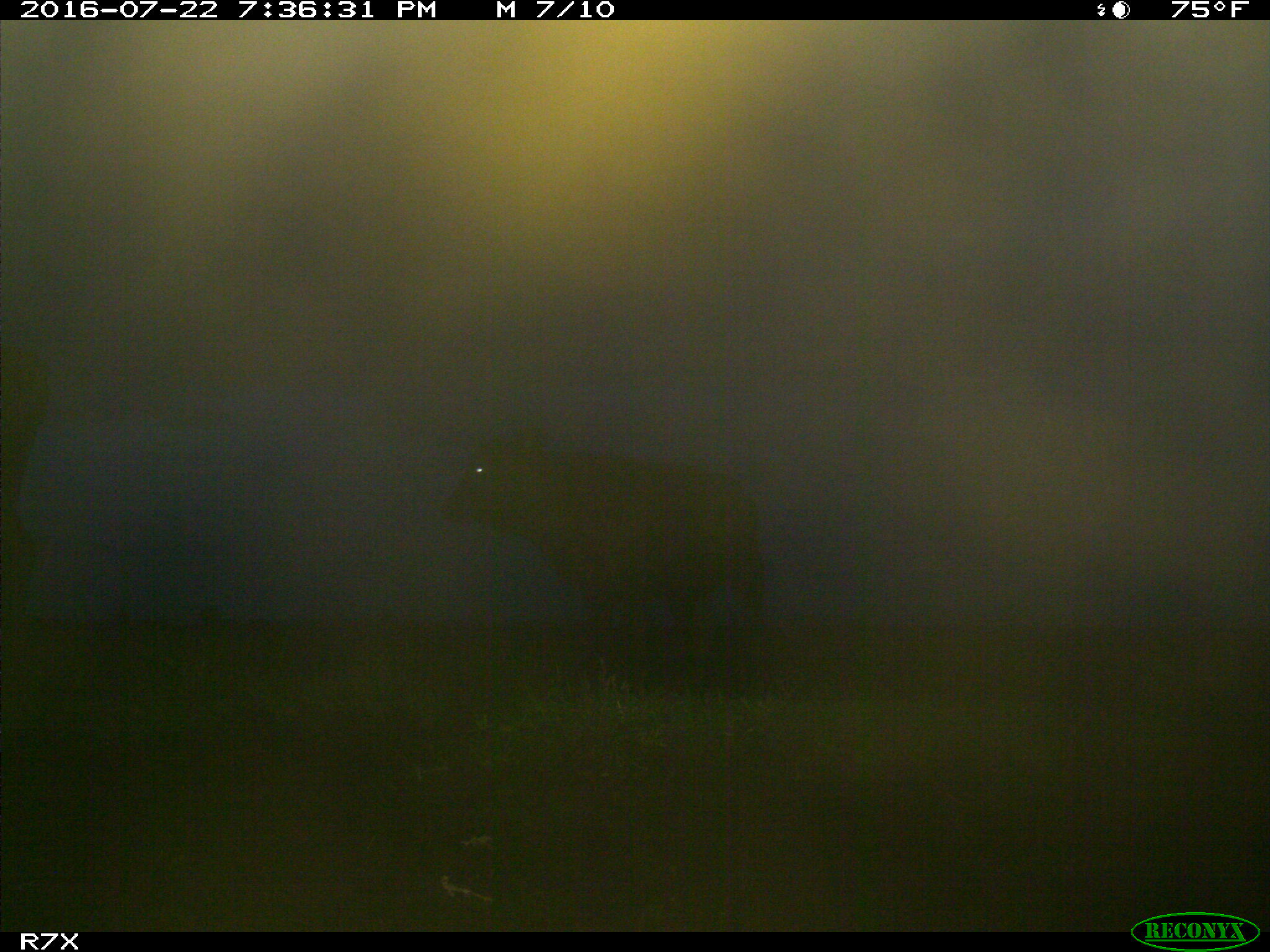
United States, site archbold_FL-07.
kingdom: Animalia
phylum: Chordata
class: Mammalia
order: Artiodactyla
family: Bovidae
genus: Bos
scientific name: Bos taurus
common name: domestic cow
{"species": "Bos taurus (domestic cow)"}